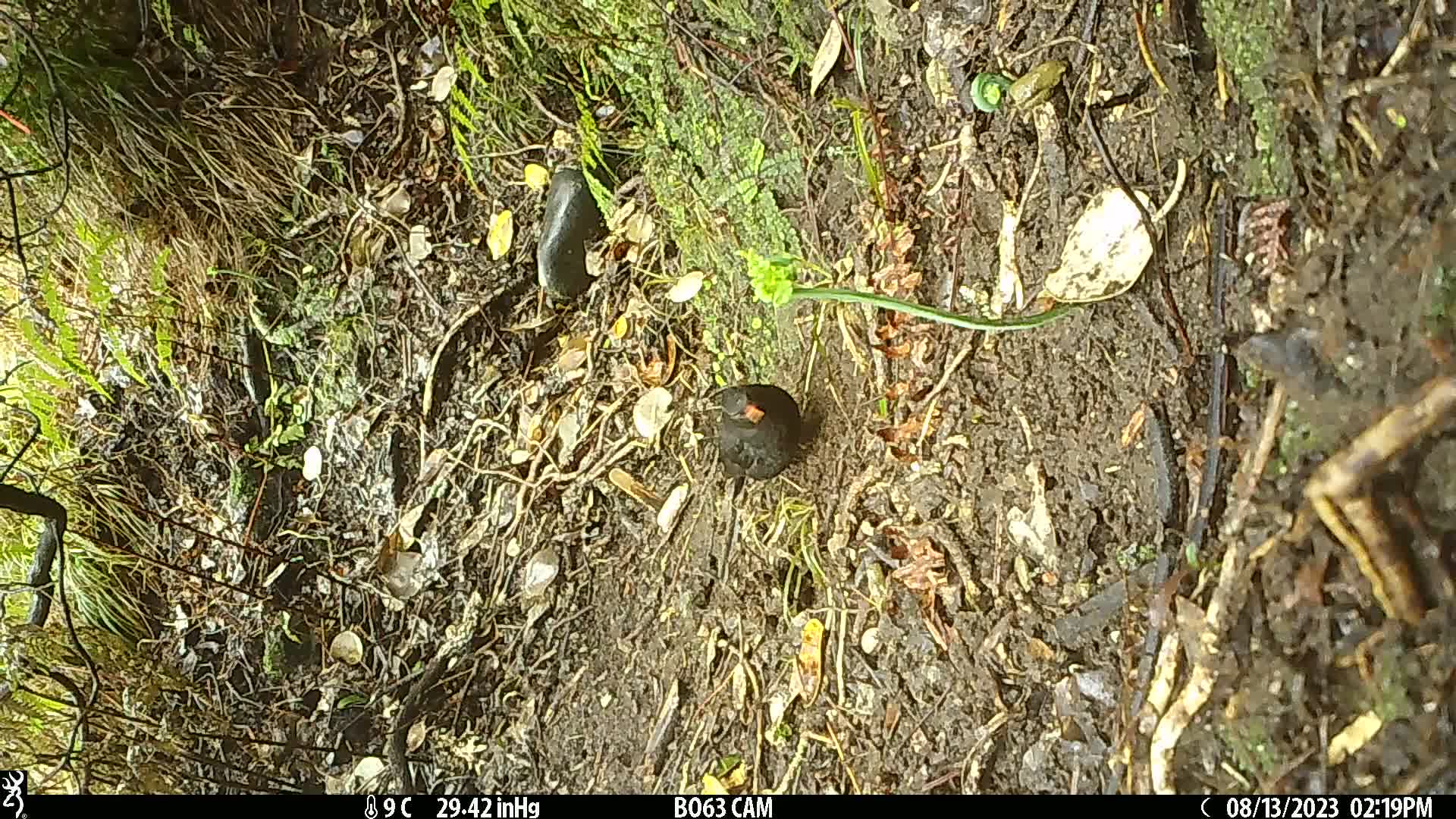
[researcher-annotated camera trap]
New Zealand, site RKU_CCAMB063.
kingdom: Animalia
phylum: Chordata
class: Aves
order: Passeriformes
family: Turdidae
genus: Turdus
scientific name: Turdus merula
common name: eurasian blackbird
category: blackbird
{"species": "blackbird (eurasian blackbird) (Turdus merula)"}